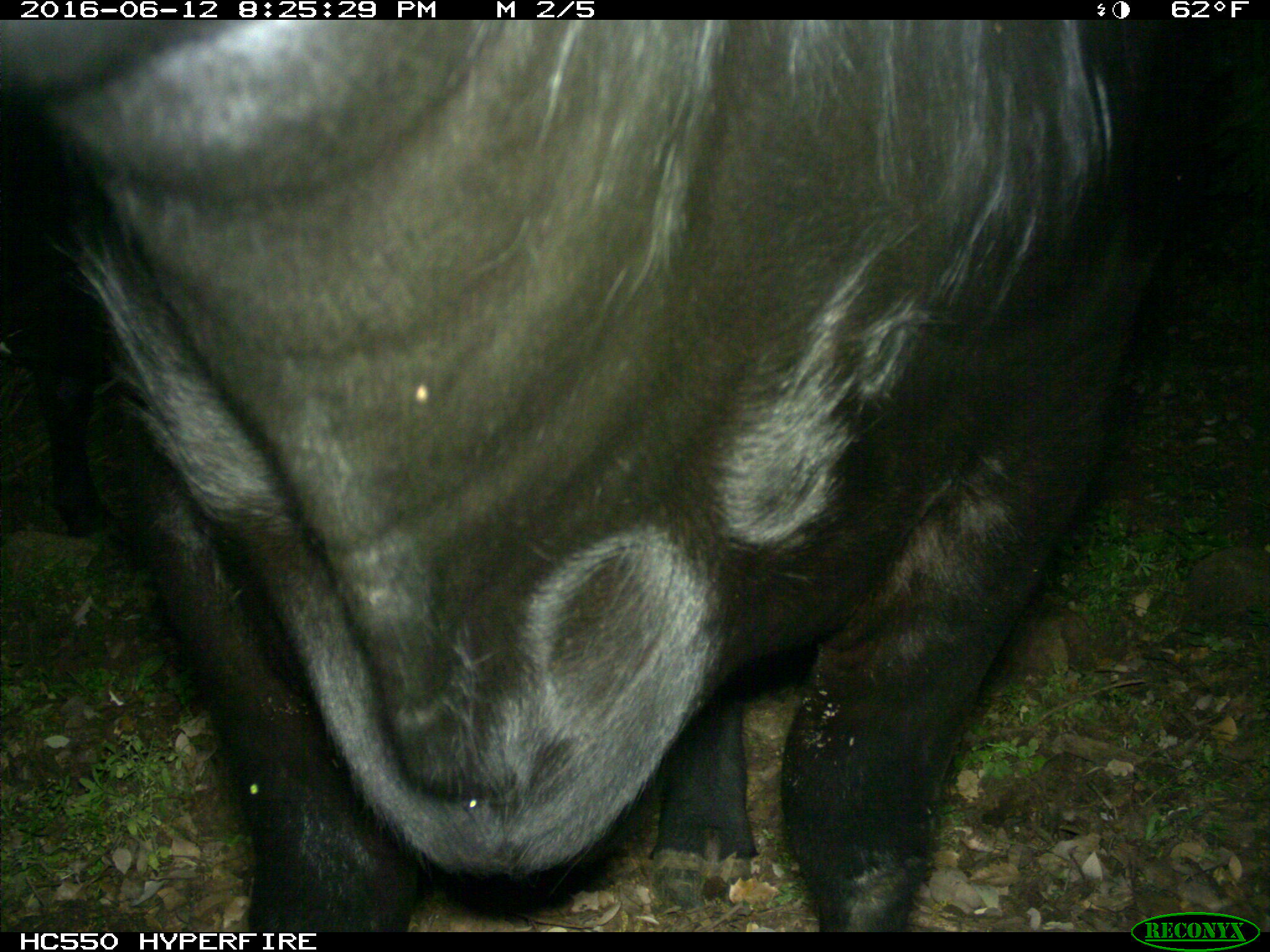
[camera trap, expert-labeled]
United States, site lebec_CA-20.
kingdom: Animalia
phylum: Chordata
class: Mammalia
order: Artiodactyla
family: Bovidae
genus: Bos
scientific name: Bos taurus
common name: domestic cow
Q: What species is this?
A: Bos taurus (domestic cow).